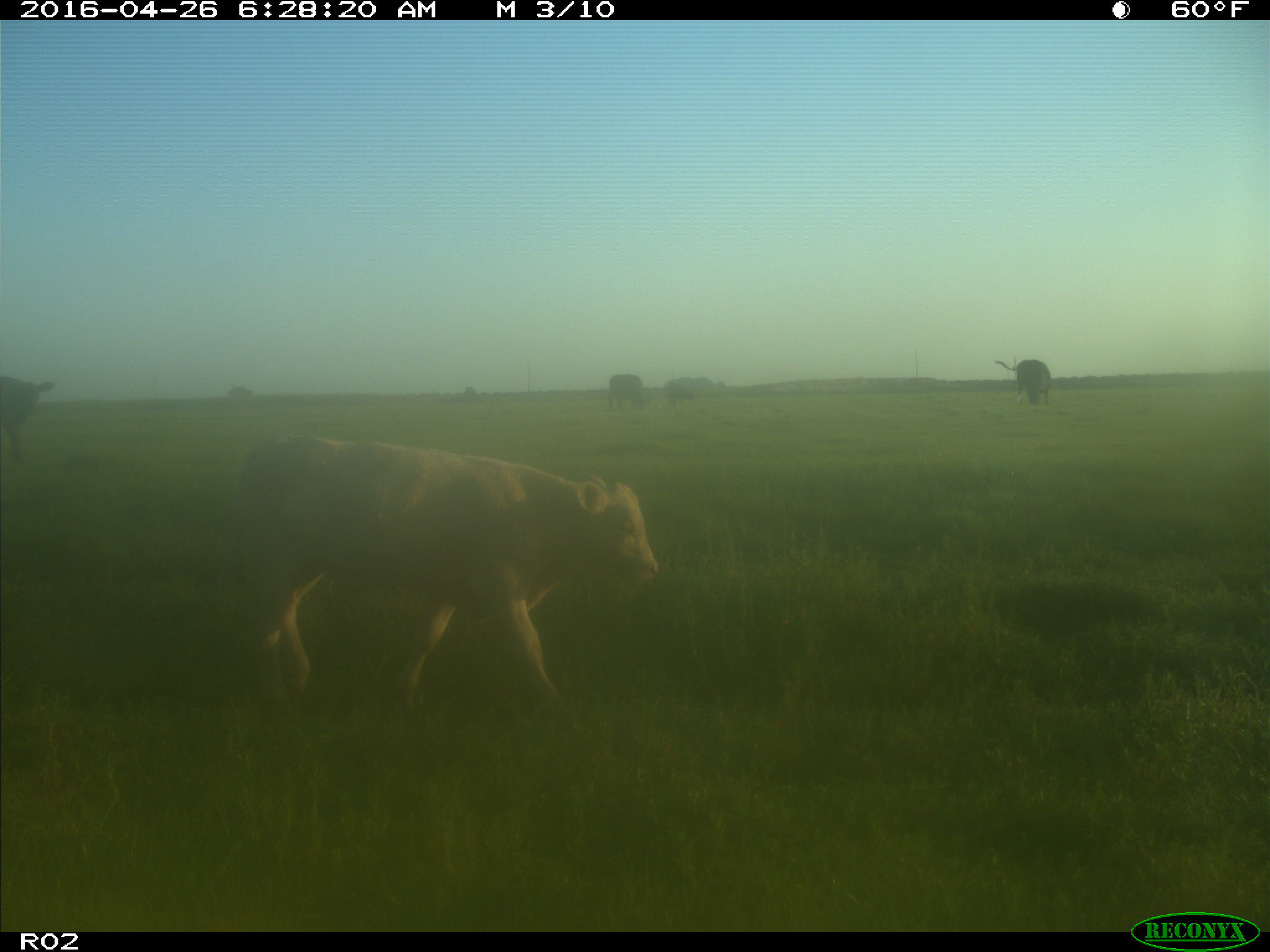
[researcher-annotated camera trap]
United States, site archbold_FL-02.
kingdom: Animalia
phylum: Chordata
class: Mammalia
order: Artiodactyla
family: Bovidae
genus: Bos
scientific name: Bos taurus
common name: domestic cow